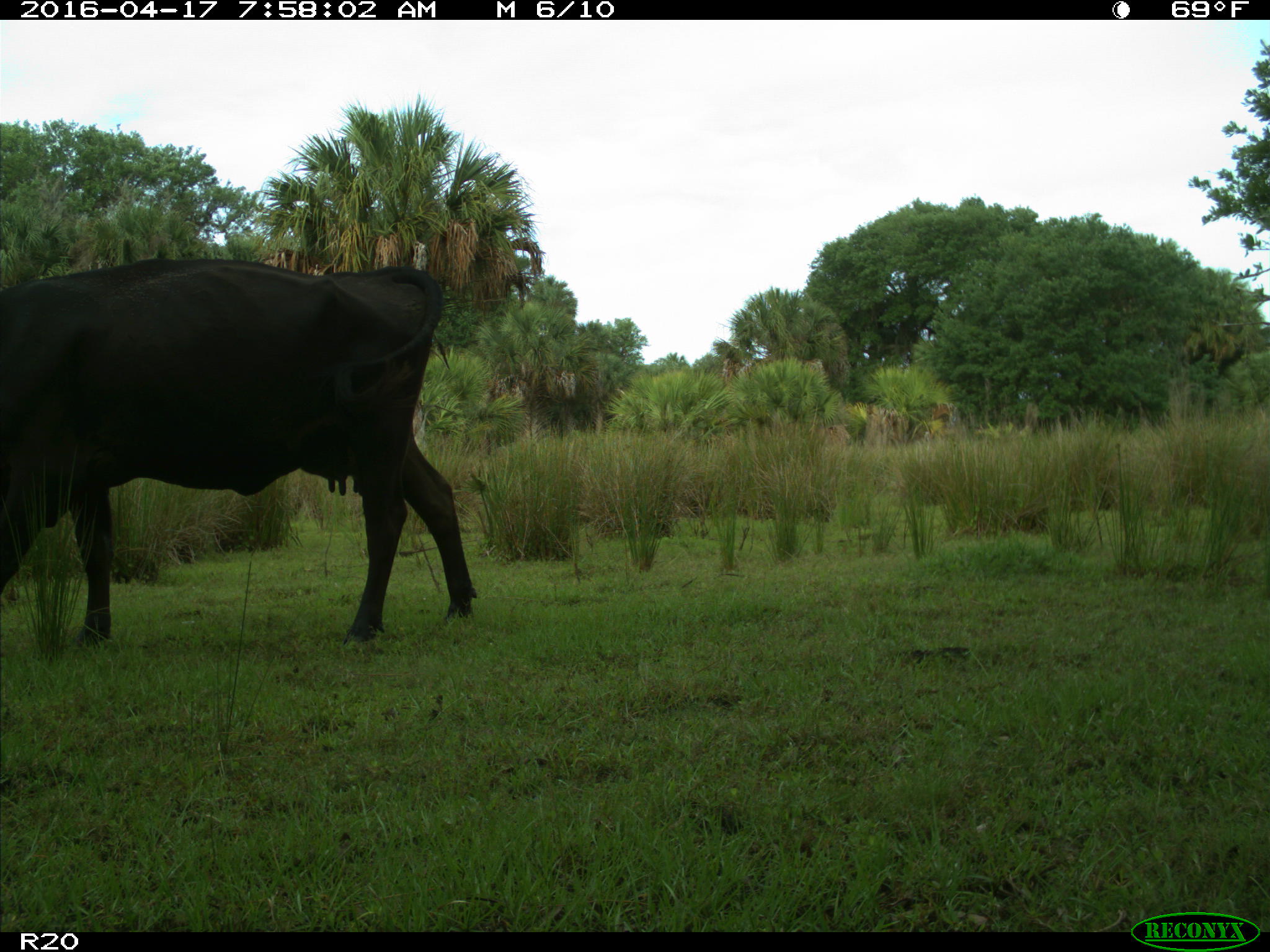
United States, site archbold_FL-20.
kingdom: Animalia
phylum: Chordata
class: Mammalia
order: Artiodactyla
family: Bovidae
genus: Bos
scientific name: Bos taurus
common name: domestic cow